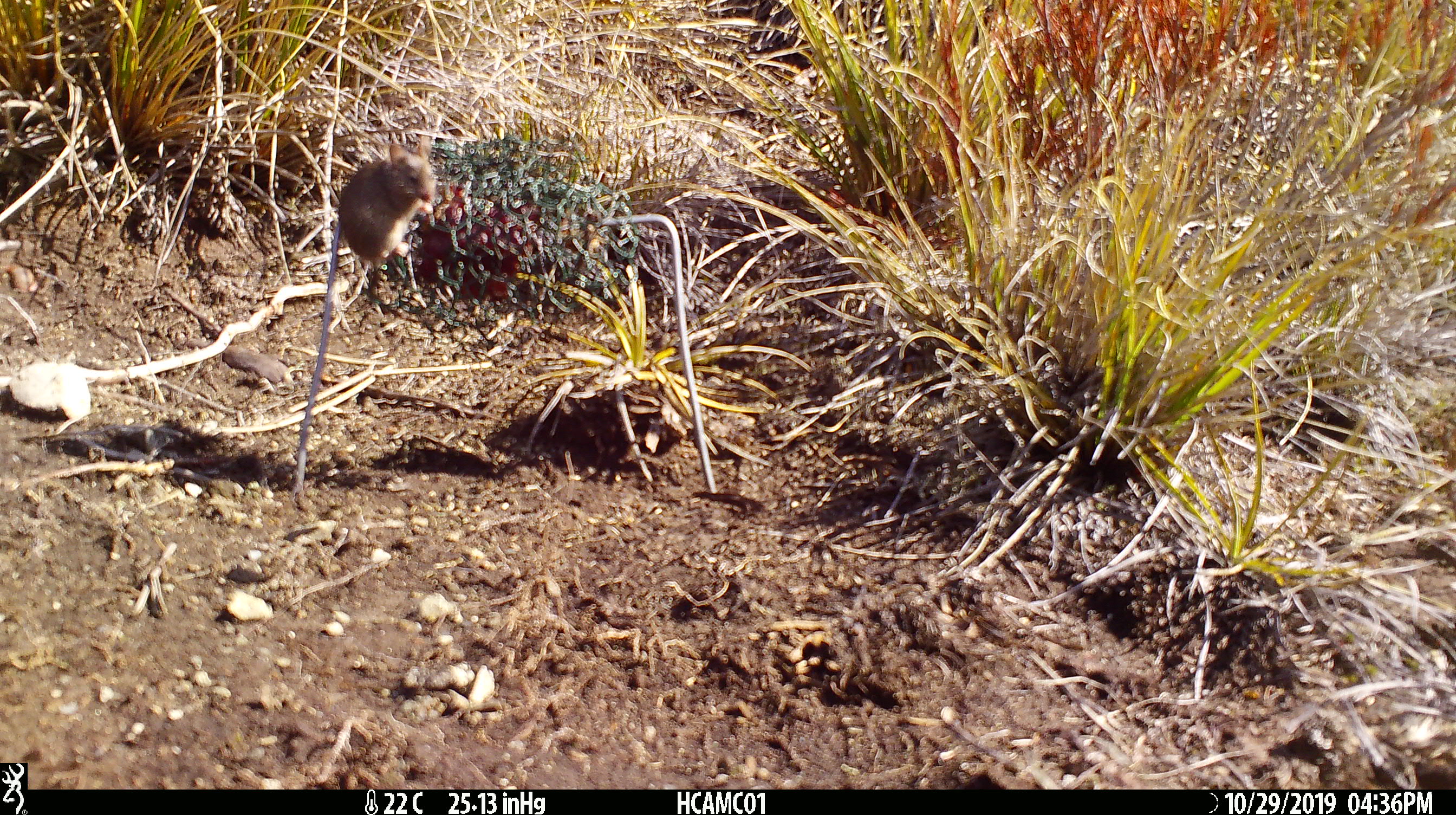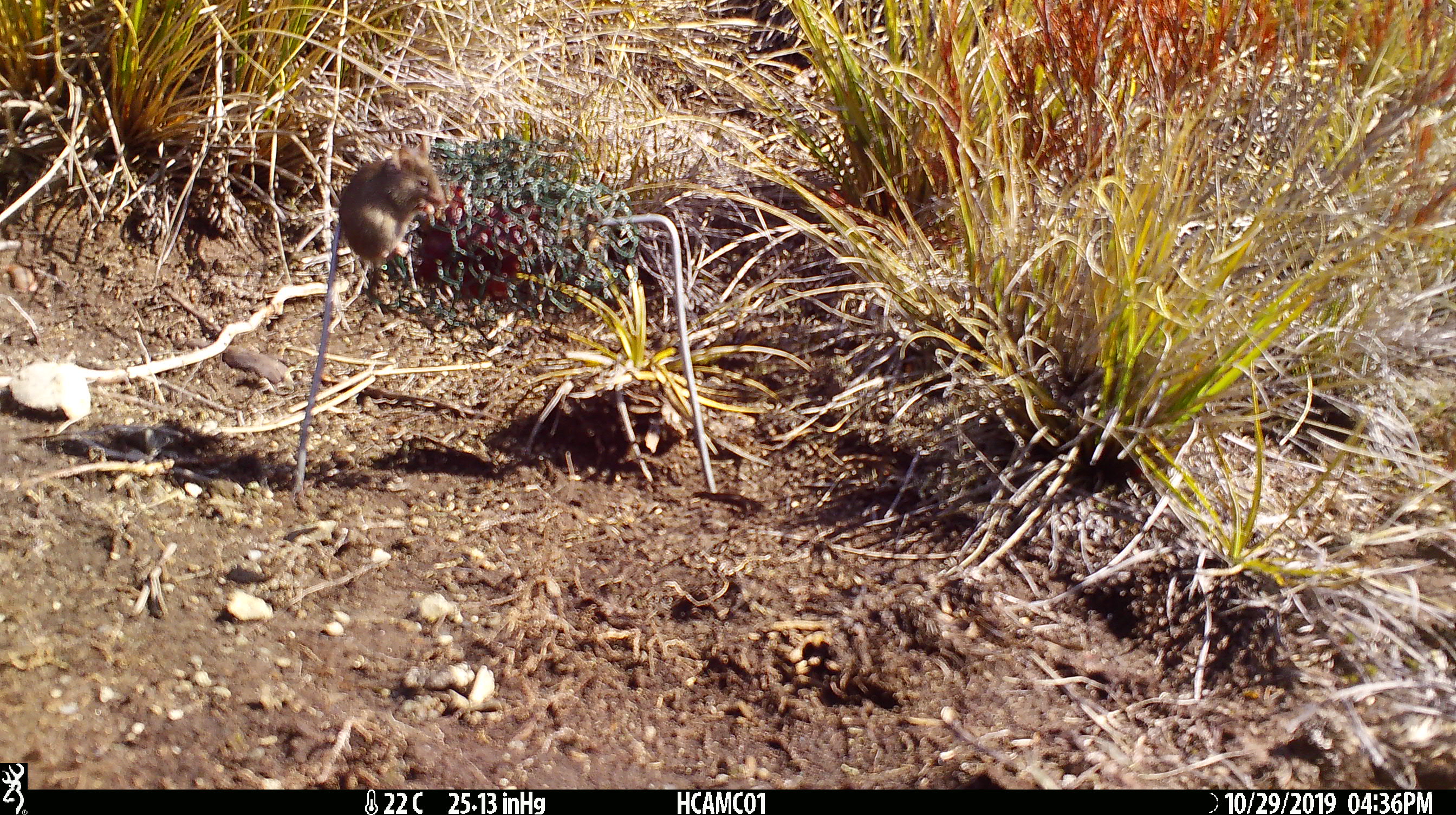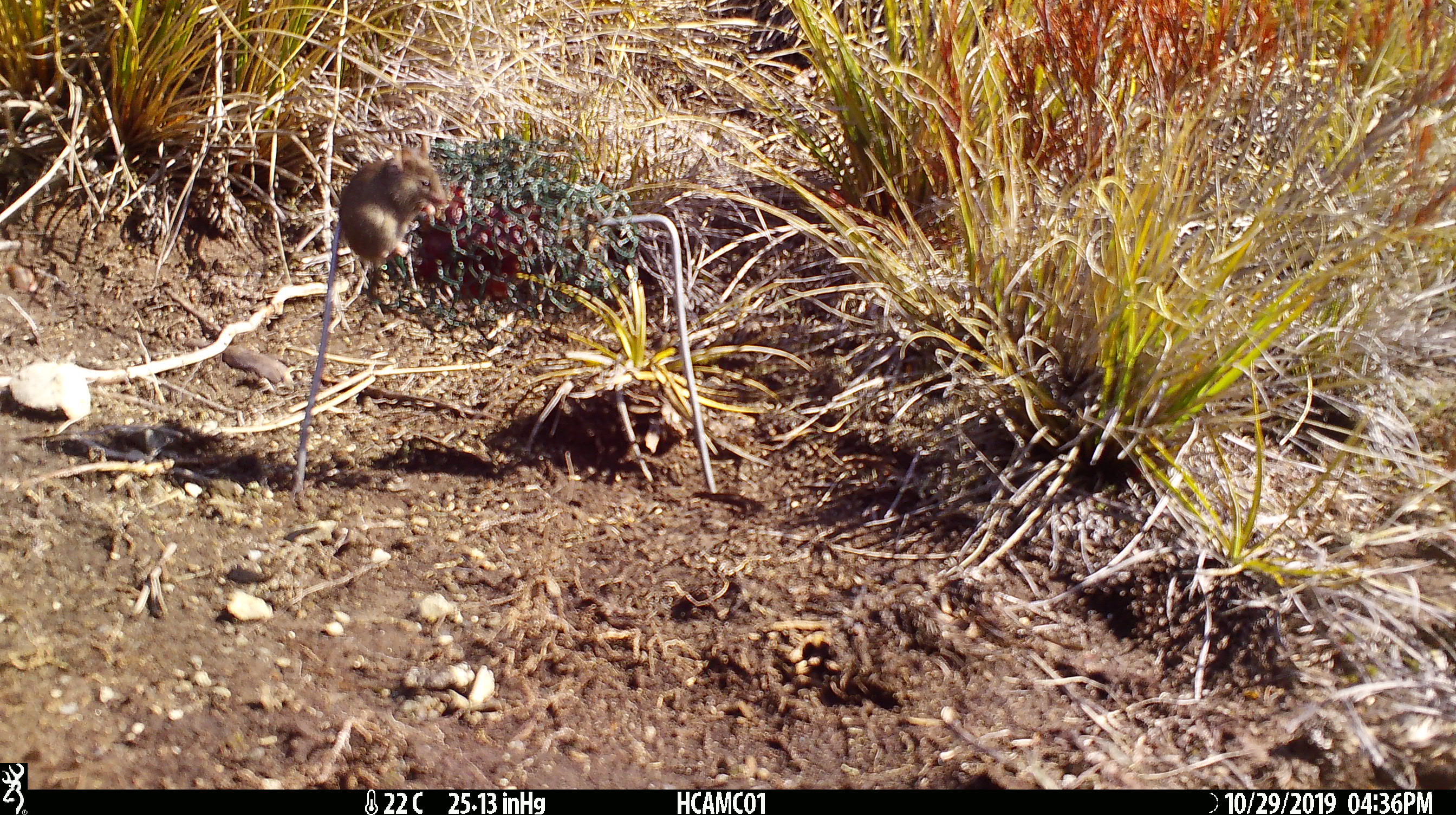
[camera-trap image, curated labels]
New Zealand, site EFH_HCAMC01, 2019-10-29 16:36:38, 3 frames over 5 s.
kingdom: Animalia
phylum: Chordata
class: Mammalia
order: Rodentia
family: Muridae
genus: Mus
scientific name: Mus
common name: mouse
Mouse (Mus).